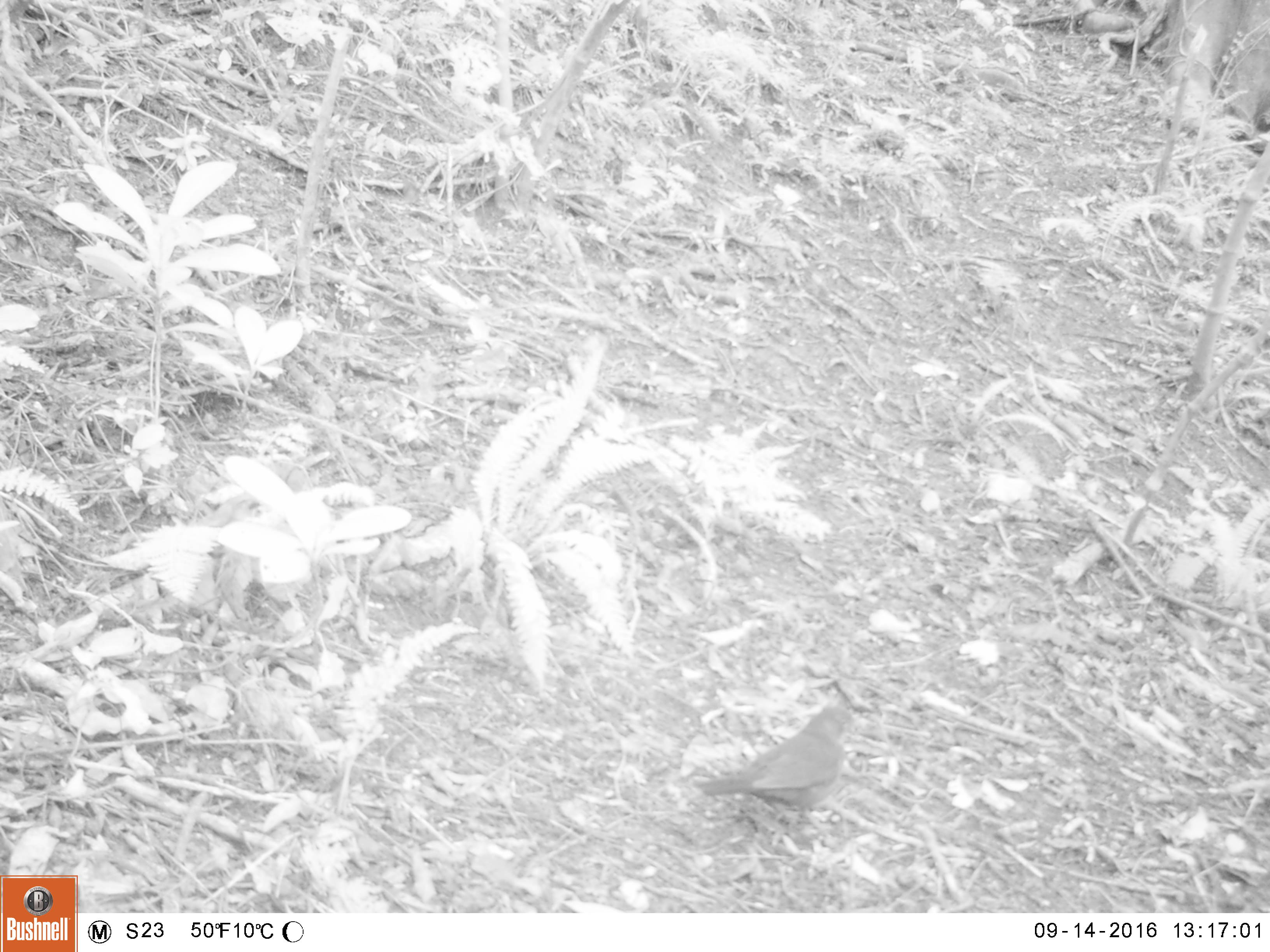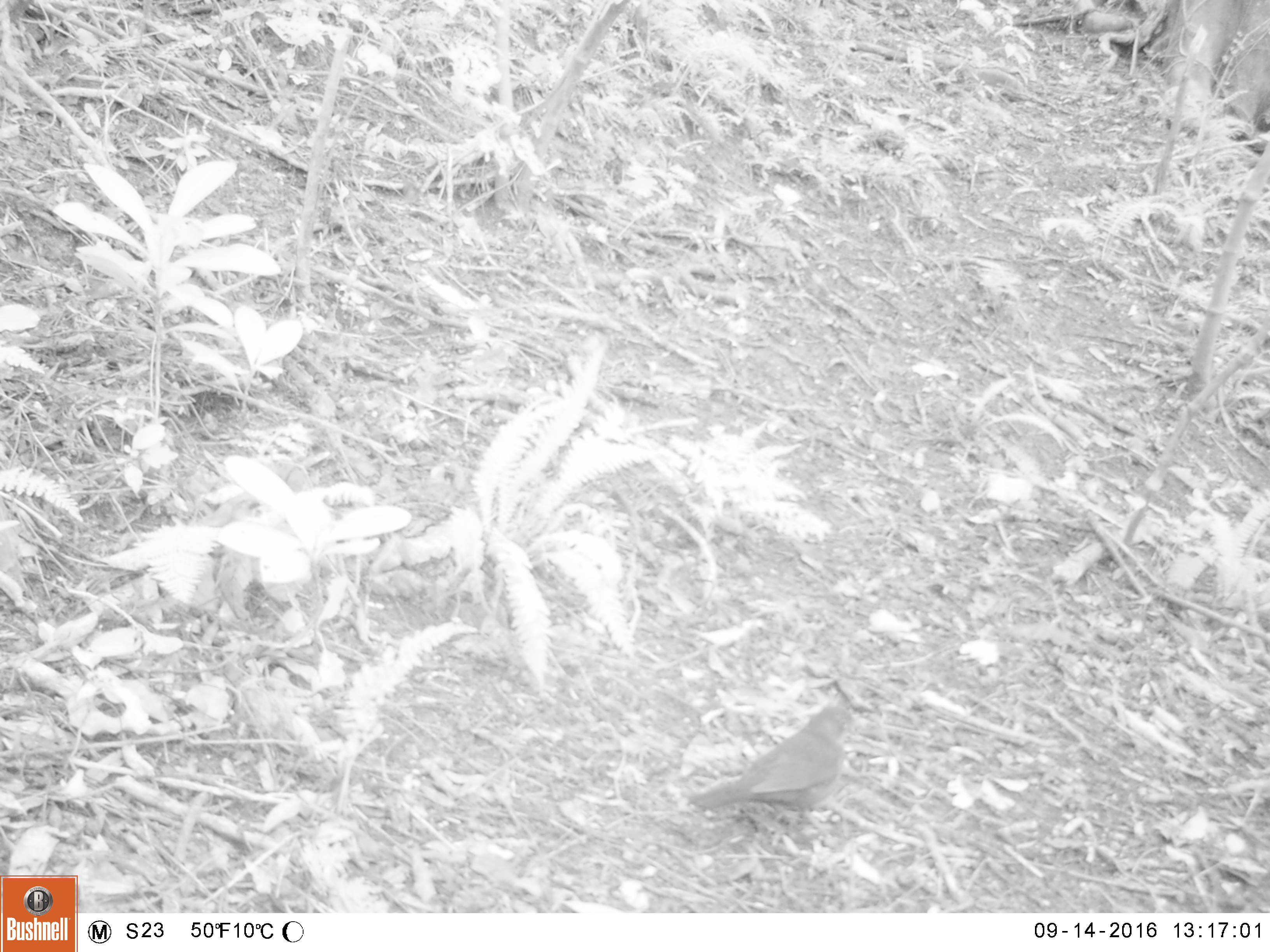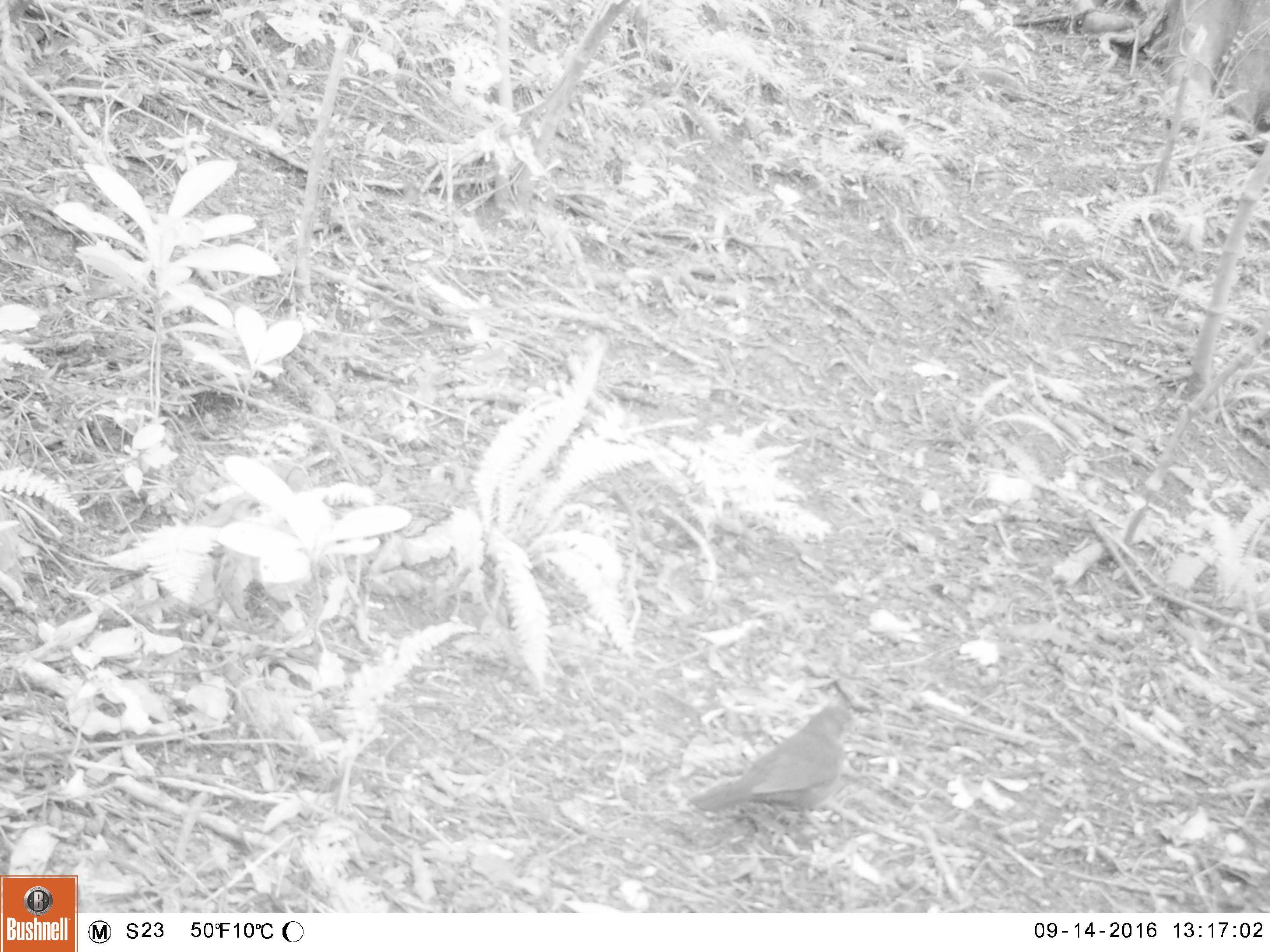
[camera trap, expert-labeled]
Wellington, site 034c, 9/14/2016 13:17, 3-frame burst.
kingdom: Animalia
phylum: Chordata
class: Aves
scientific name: Aves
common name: bird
Bird (Aves).